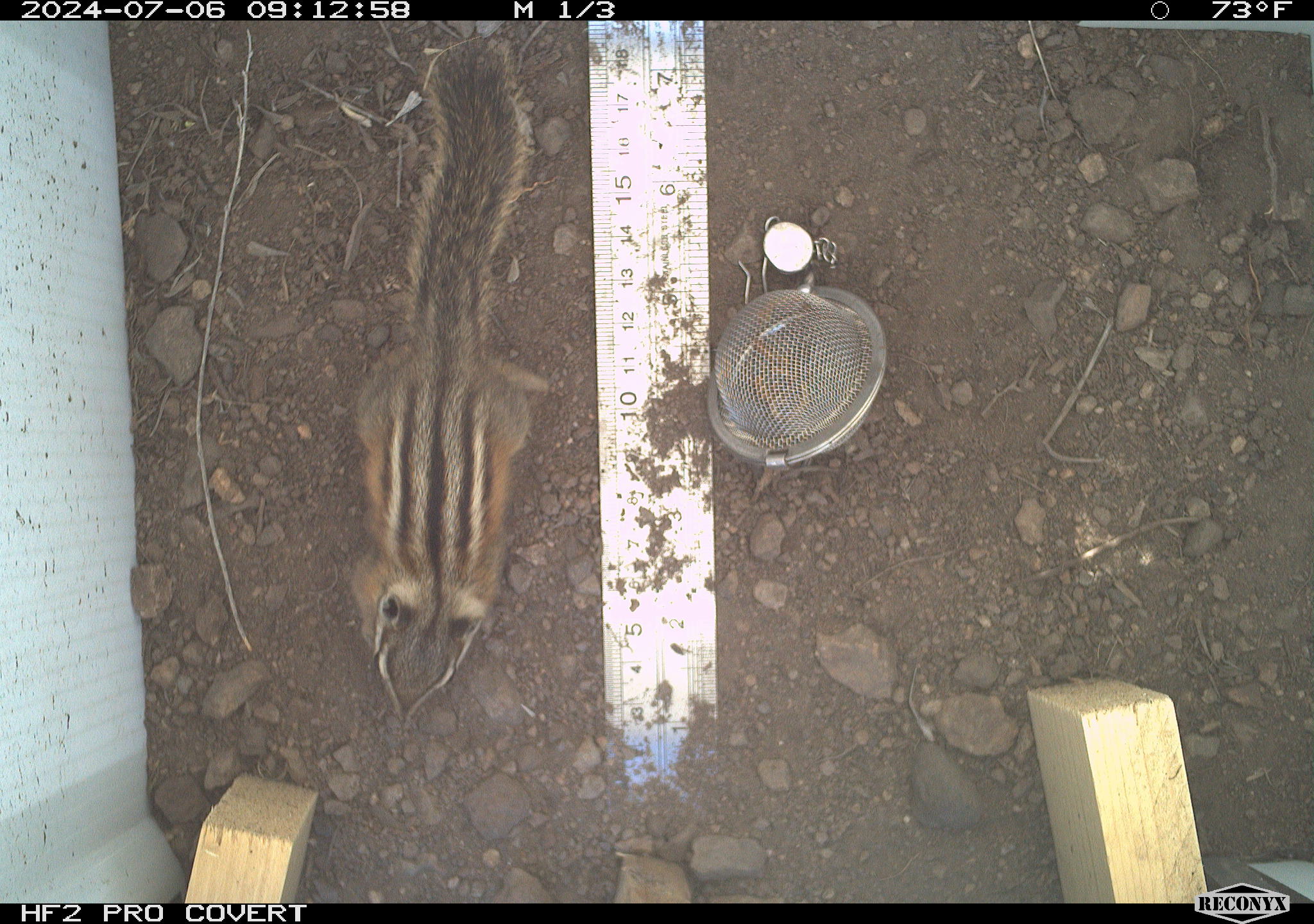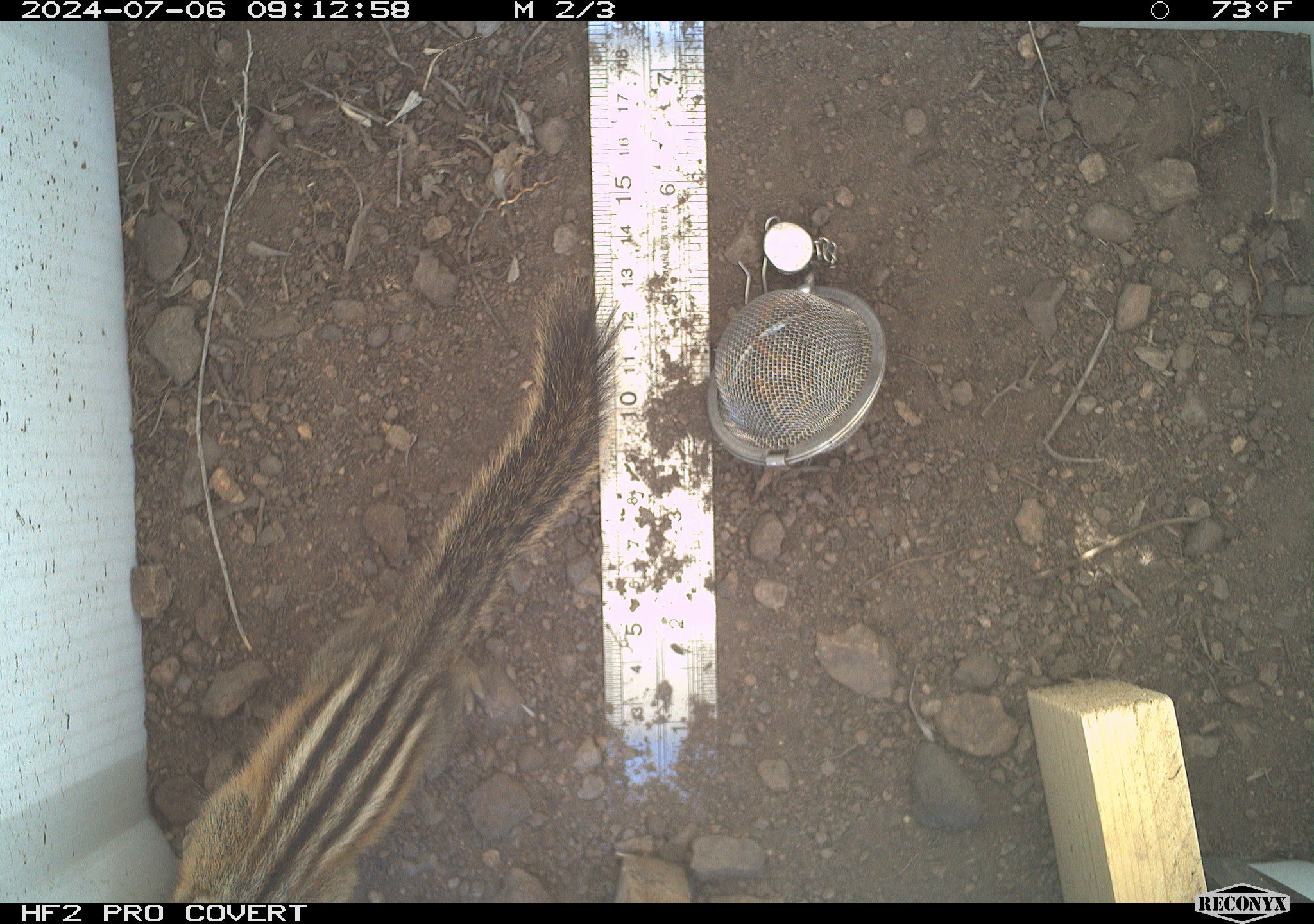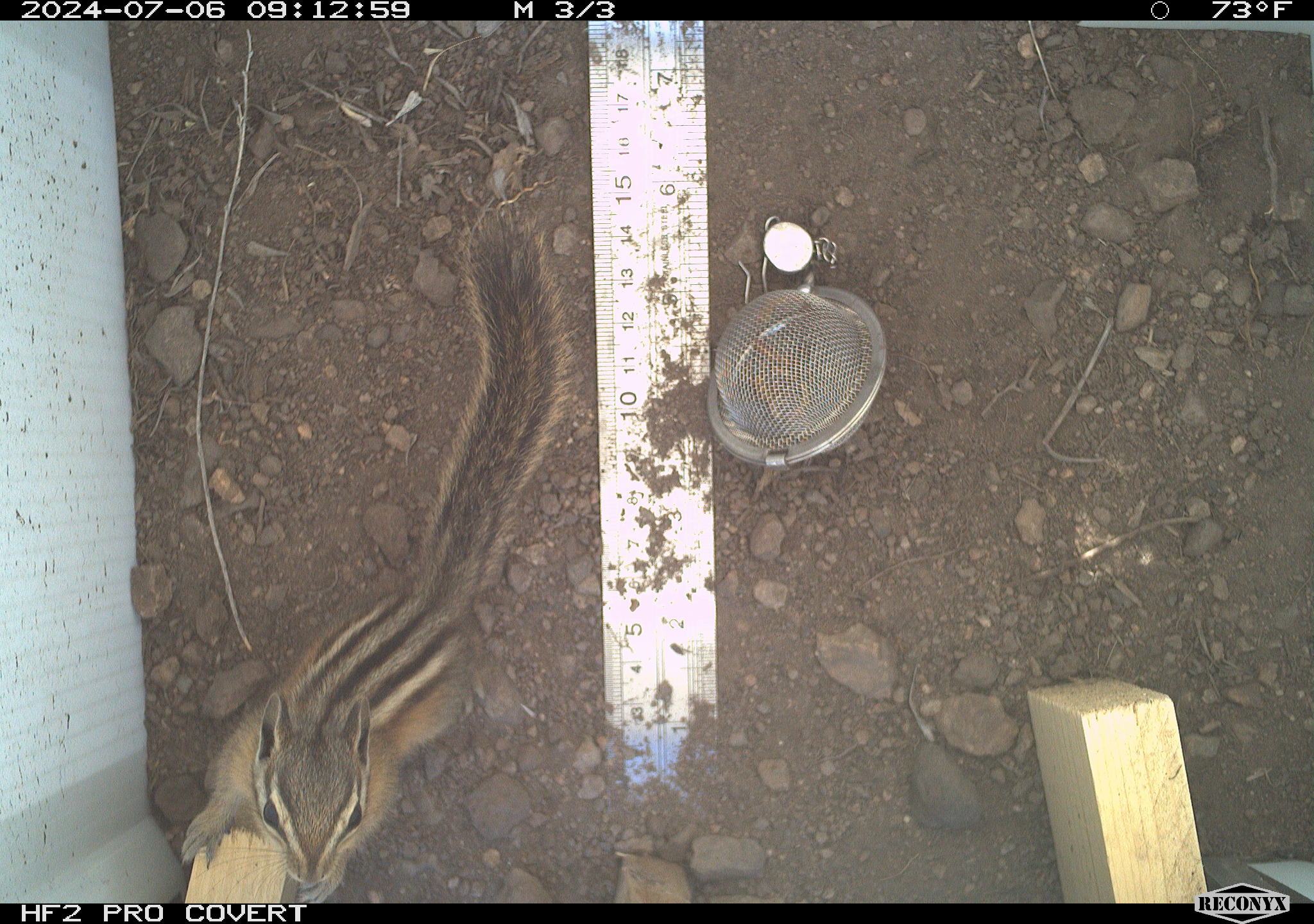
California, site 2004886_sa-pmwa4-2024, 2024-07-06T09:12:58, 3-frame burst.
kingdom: Animalia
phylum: Chordata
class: Mammalia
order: Rodentia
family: Sciuridae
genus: Neotamias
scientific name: Neotamias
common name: western chipmunks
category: neotamias species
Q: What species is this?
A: Neotamias species (western chipmunks) (Neotamias).